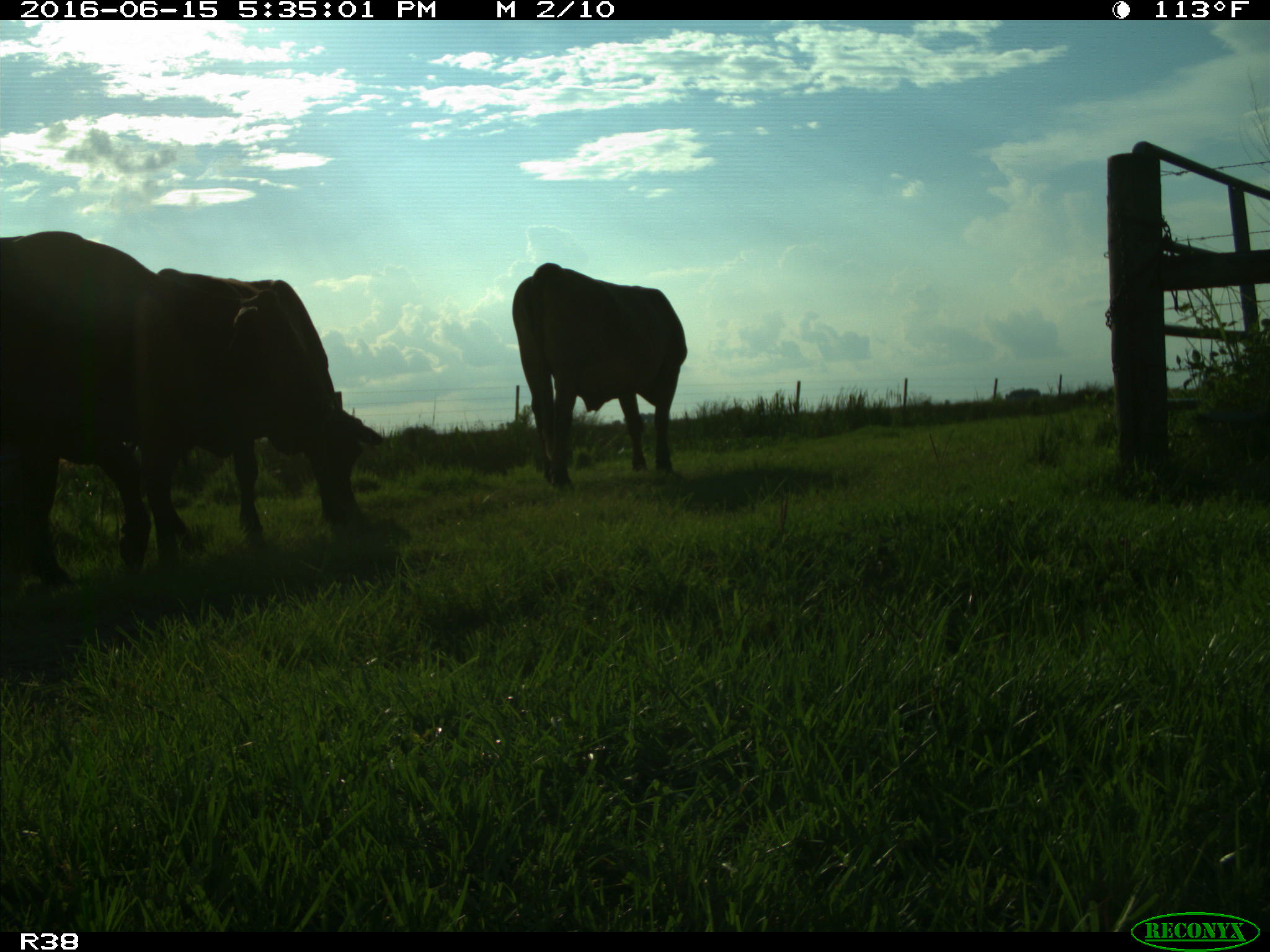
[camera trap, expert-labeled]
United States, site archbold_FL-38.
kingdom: Animalia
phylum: Chordata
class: Mammalia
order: Artiodactyla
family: Bovidae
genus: Bos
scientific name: Bos taurus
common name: domestic cow